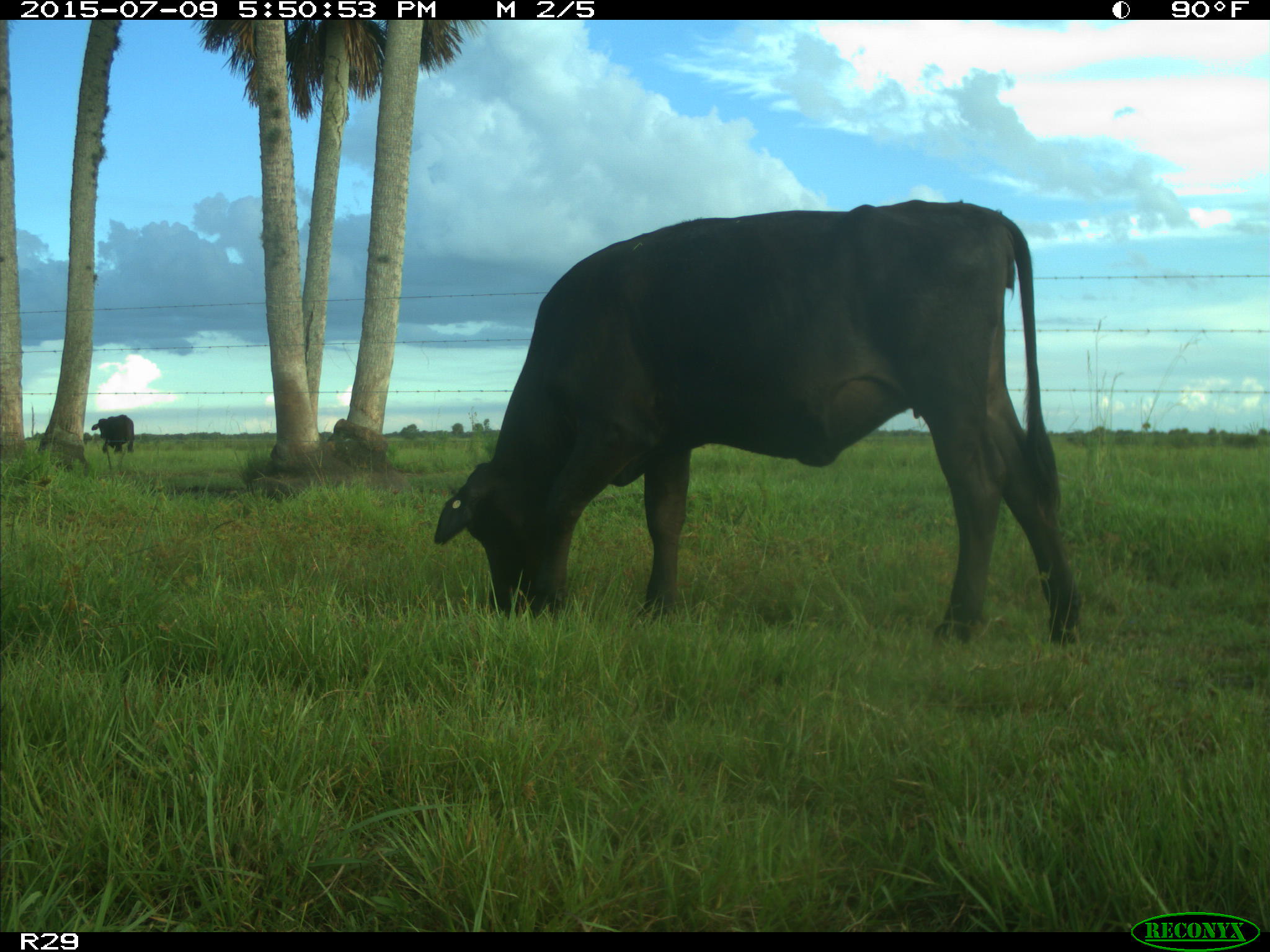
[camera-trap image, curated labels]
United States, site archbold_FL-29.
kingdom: Animalia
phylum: Chordata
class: Mammalia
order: Artiodactyla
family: Bovidae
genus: Bos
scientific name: Bos taurus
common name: domestic cow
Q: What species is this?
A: Bos taurus (domestic cow).